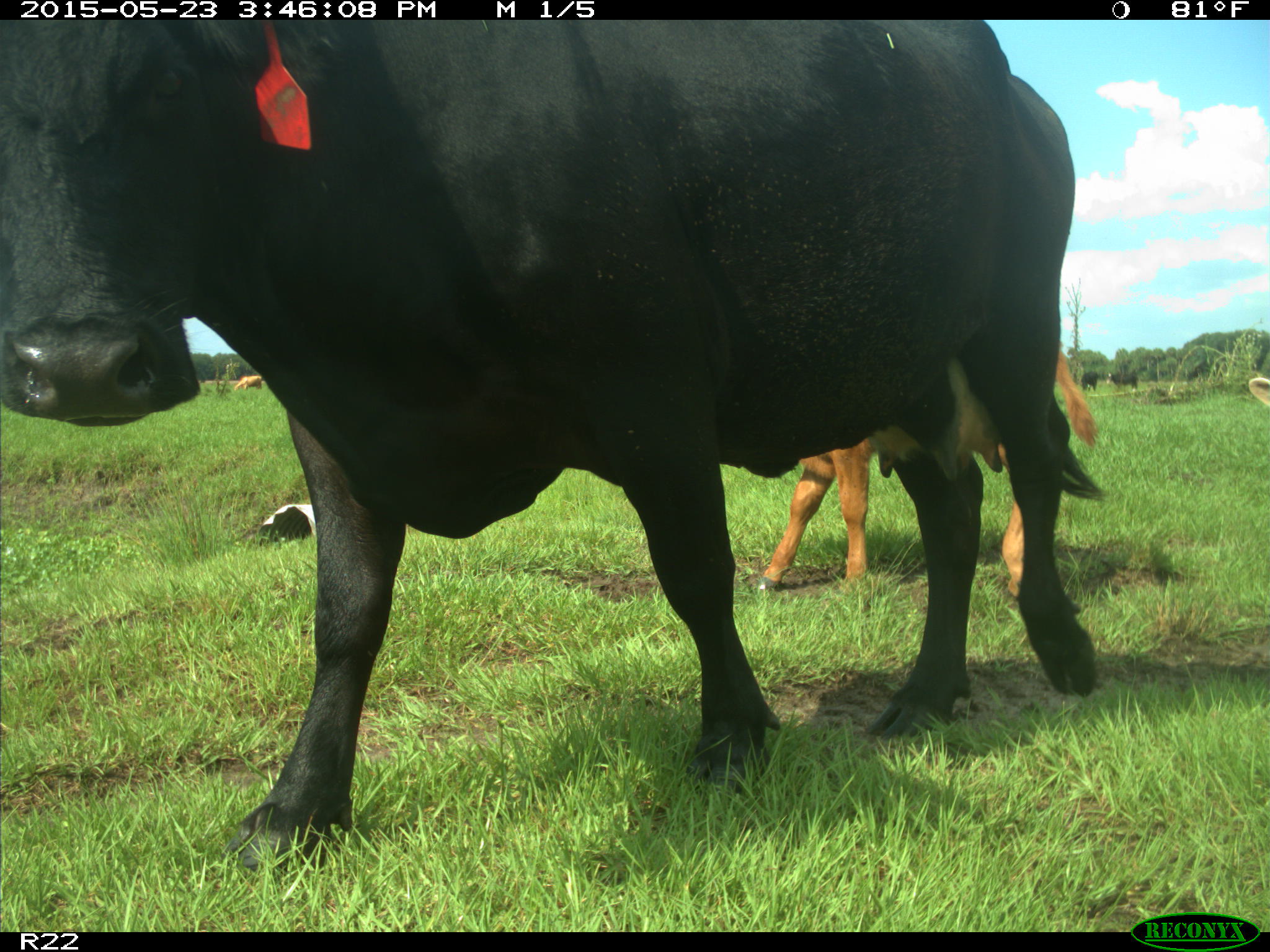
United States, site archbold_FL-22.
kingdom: Animalia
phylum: Chordata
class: Mammalia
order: Artiodactyla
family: Bovidae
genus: Bos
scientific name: Bos taurus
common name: domestic cow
Bos taurus (domestic cow).